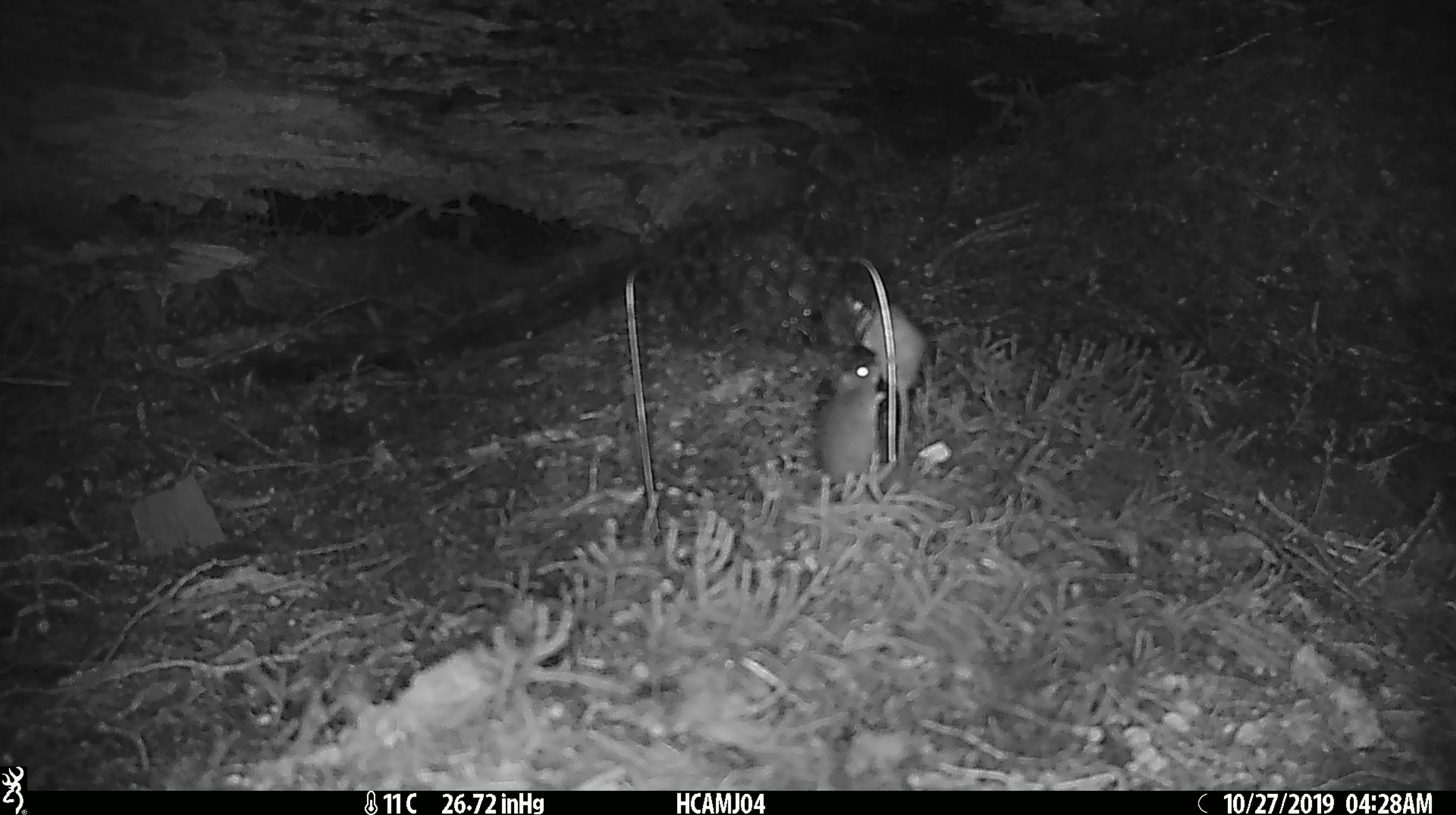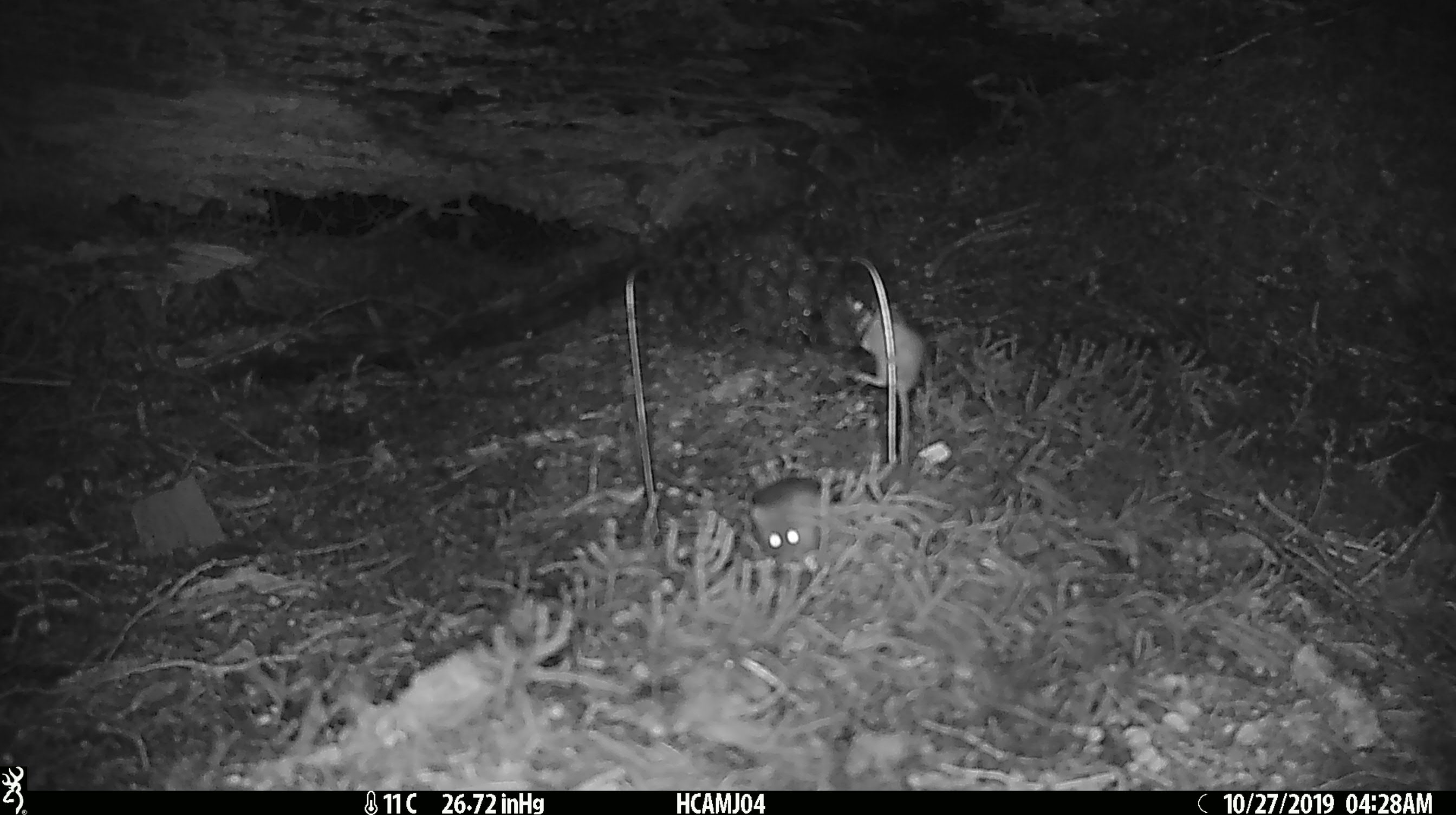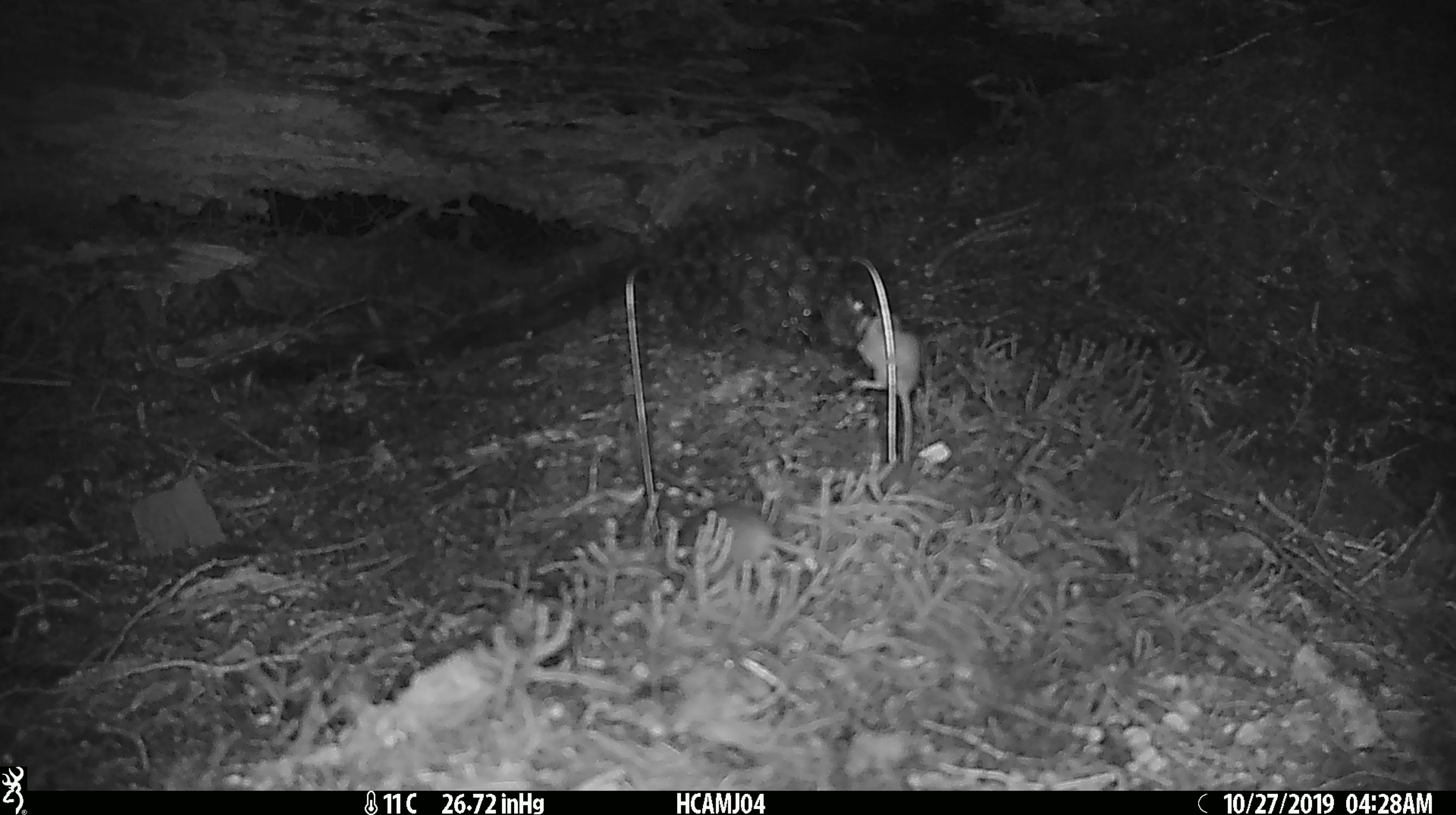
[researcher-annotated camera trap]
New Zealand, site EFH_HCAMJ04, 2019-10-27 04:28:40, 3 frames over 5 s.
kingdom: Animalia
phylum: Chordata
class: Mammalia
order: Rodentia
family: Muridae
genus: Mus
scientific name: Mus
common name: mouse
Mouse (Mus).